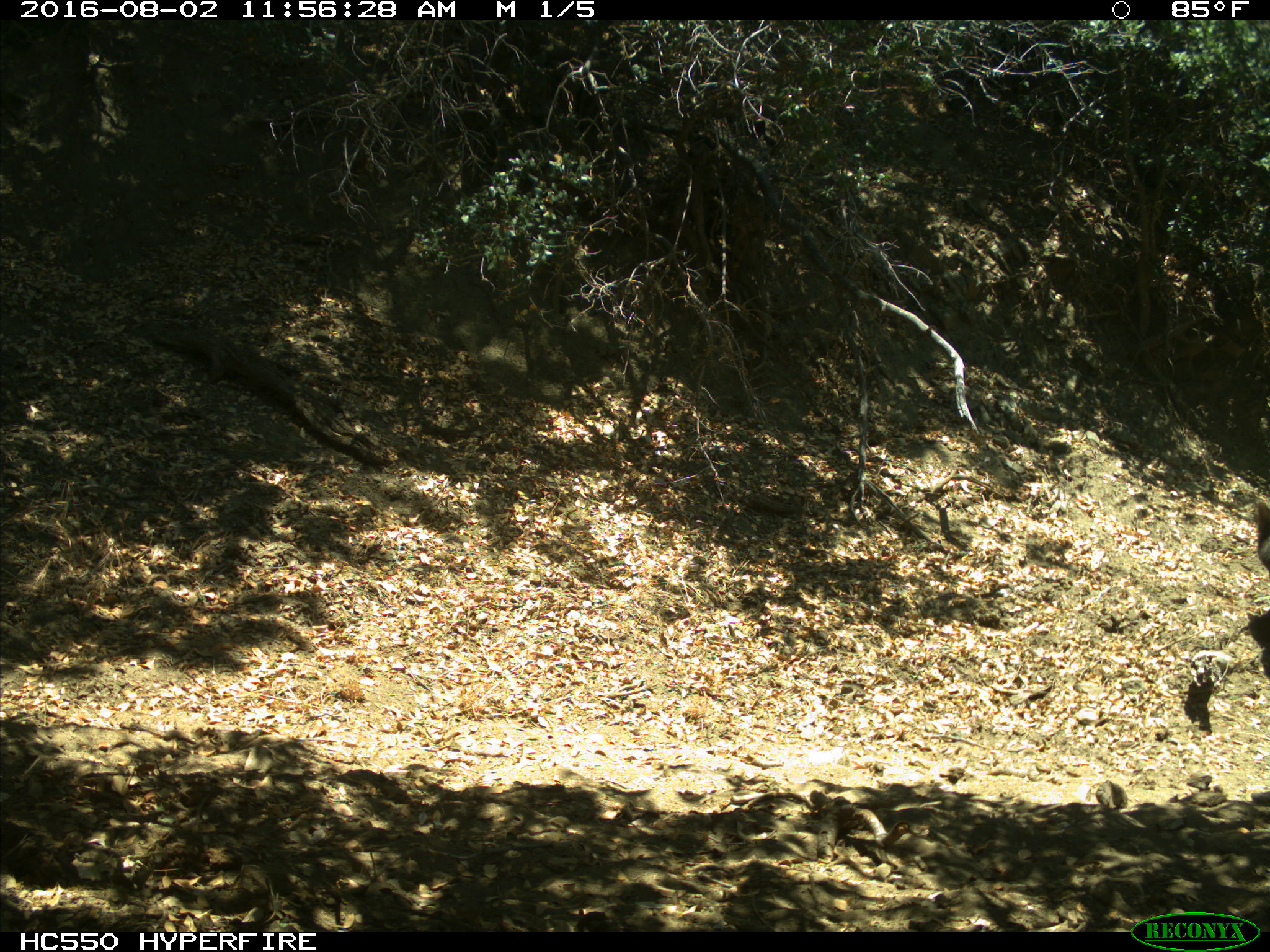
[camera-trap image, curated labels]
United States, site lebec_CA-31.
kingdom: Animalia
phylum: Chordata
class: Mammalia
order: Carnivora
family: Ursidae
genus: Ursus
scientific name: Ursus americanus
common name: american black bear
Ursus americanus (american black bear).